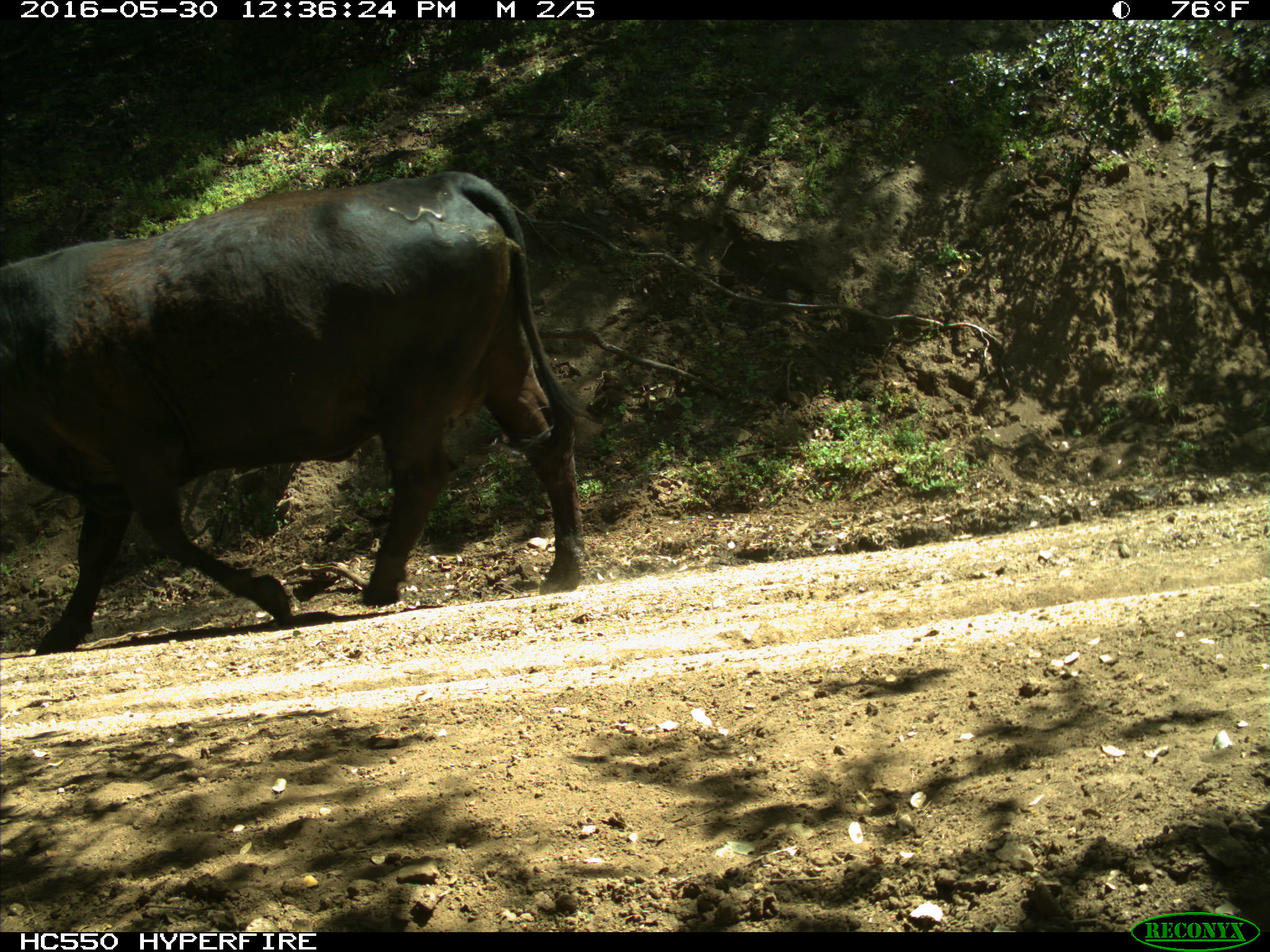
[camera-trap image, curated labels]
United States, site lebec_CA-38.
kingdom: Animalia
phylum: Chordata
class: Mammalia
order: Artiodactyla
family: Bovidae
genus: Bos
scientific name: Bos taurus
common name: domestic cow